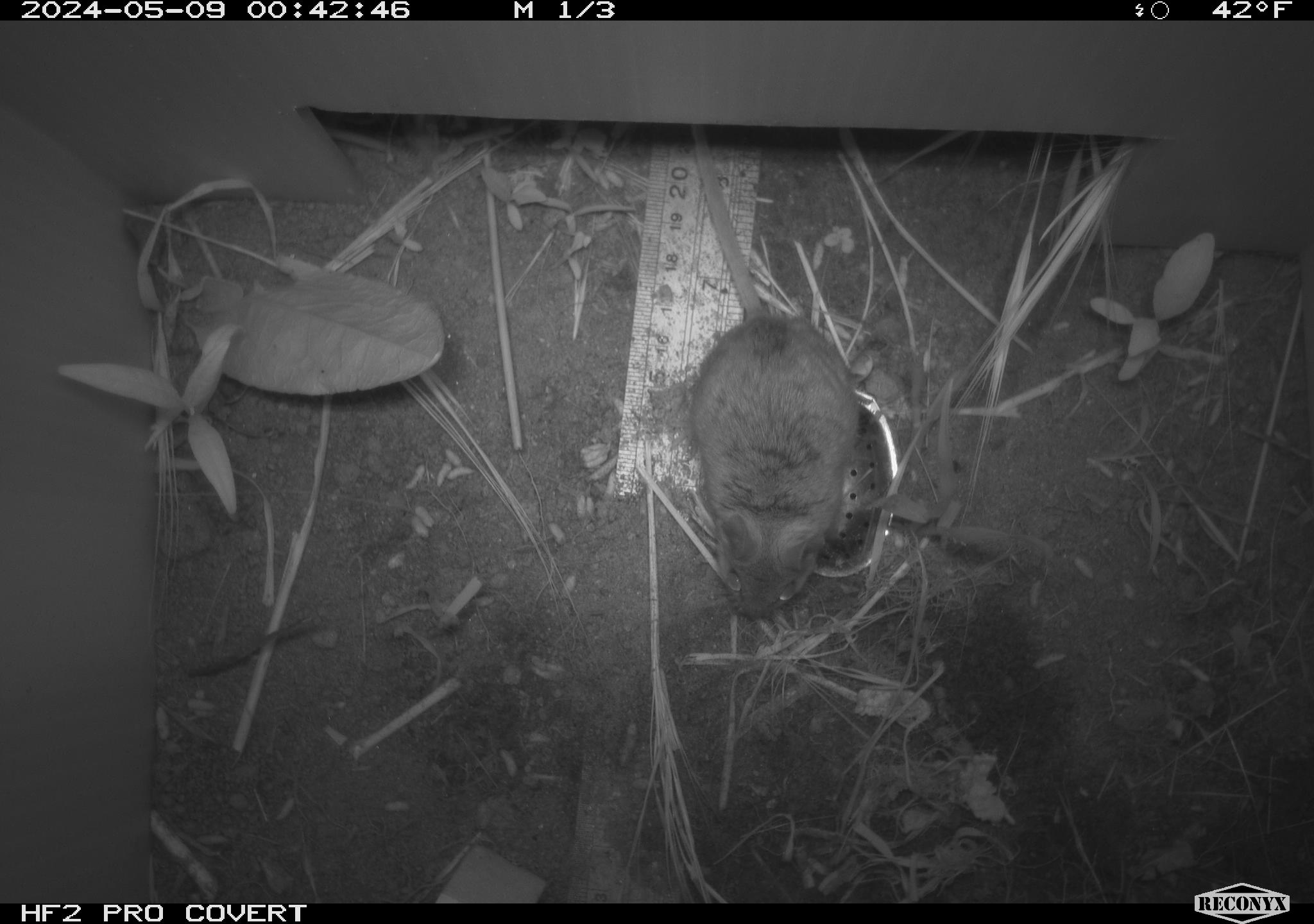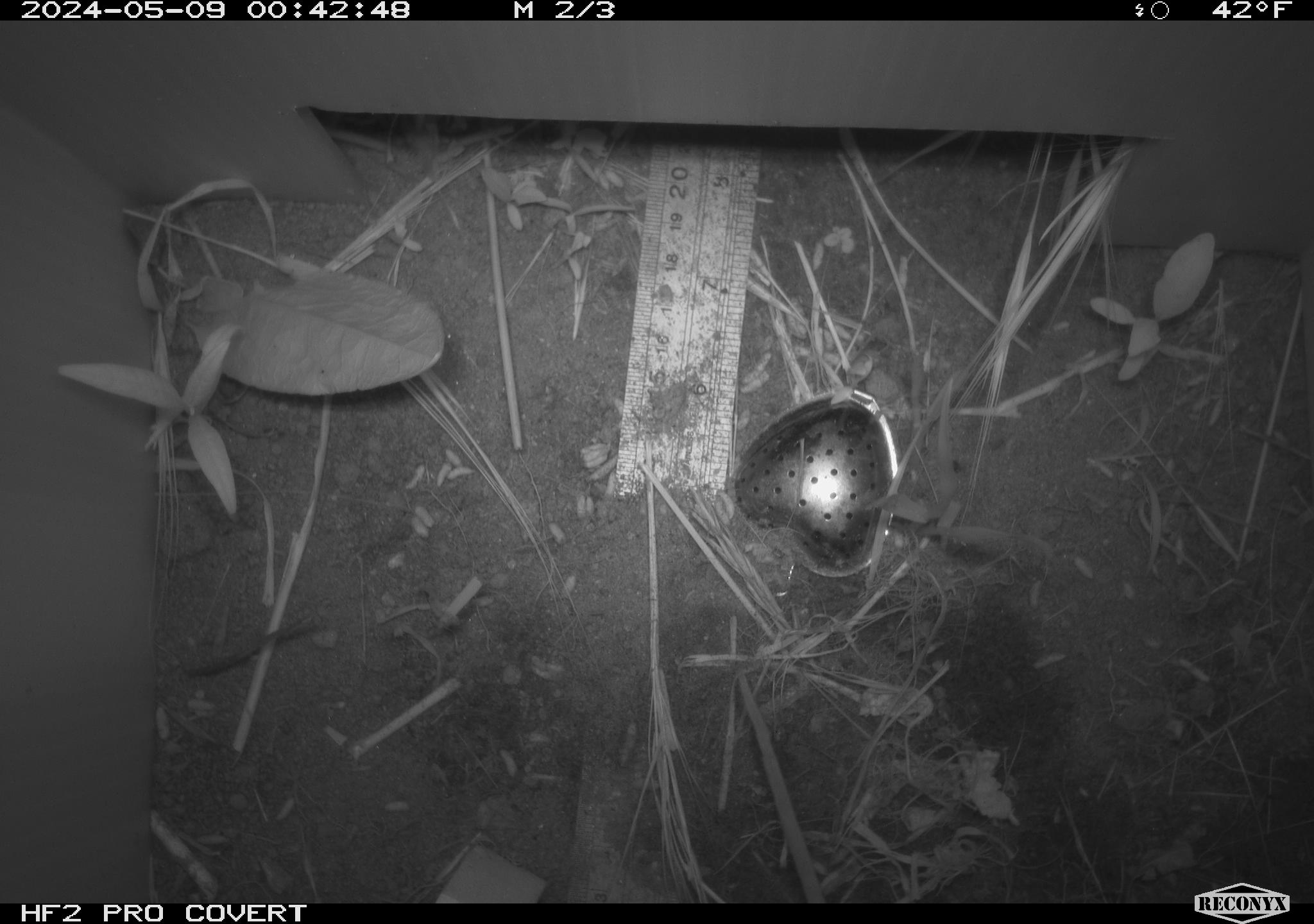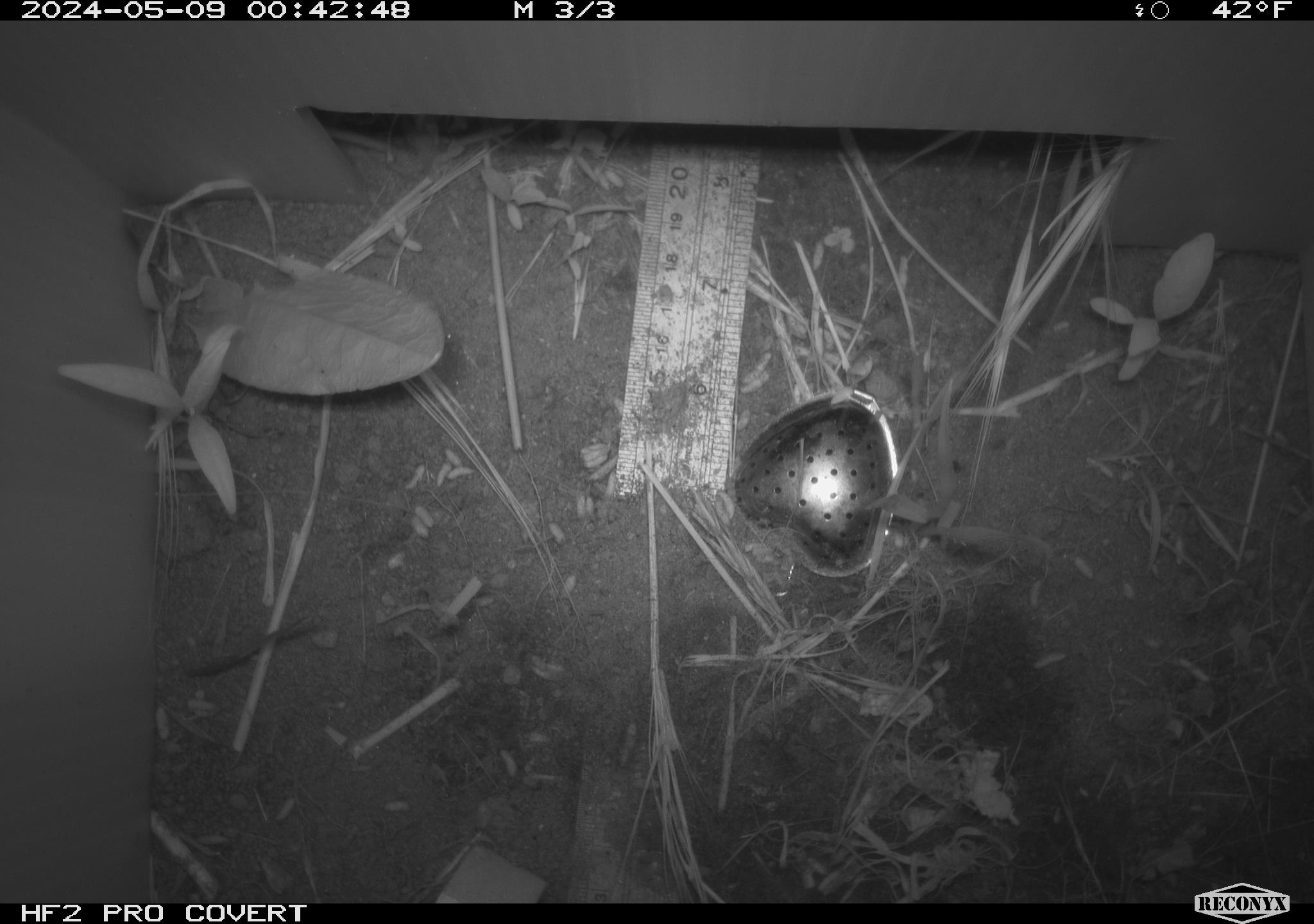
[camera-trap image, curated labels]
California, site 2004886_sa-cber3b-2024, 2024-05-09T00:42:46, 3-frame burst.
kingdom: Animalia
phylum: Chordata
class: Mammalia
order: Rodentia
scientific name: Rodentia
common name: mouse species